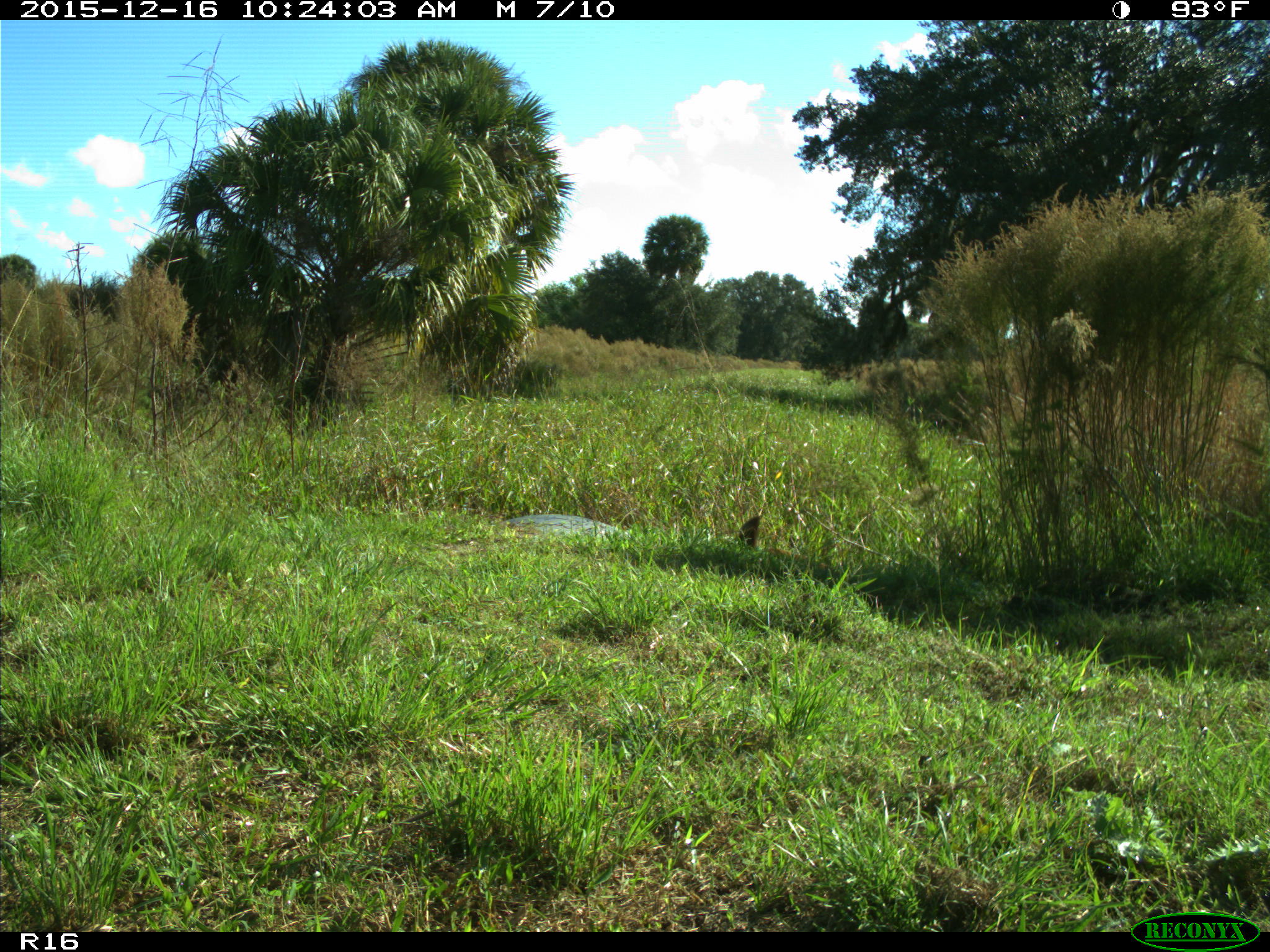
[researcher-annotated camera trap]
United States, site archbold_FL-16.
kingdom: Animalia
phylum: Chordata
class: Mammalia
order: Artiodactyla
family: Suidae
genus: Sus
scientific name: Sus scrofa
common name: wild boar